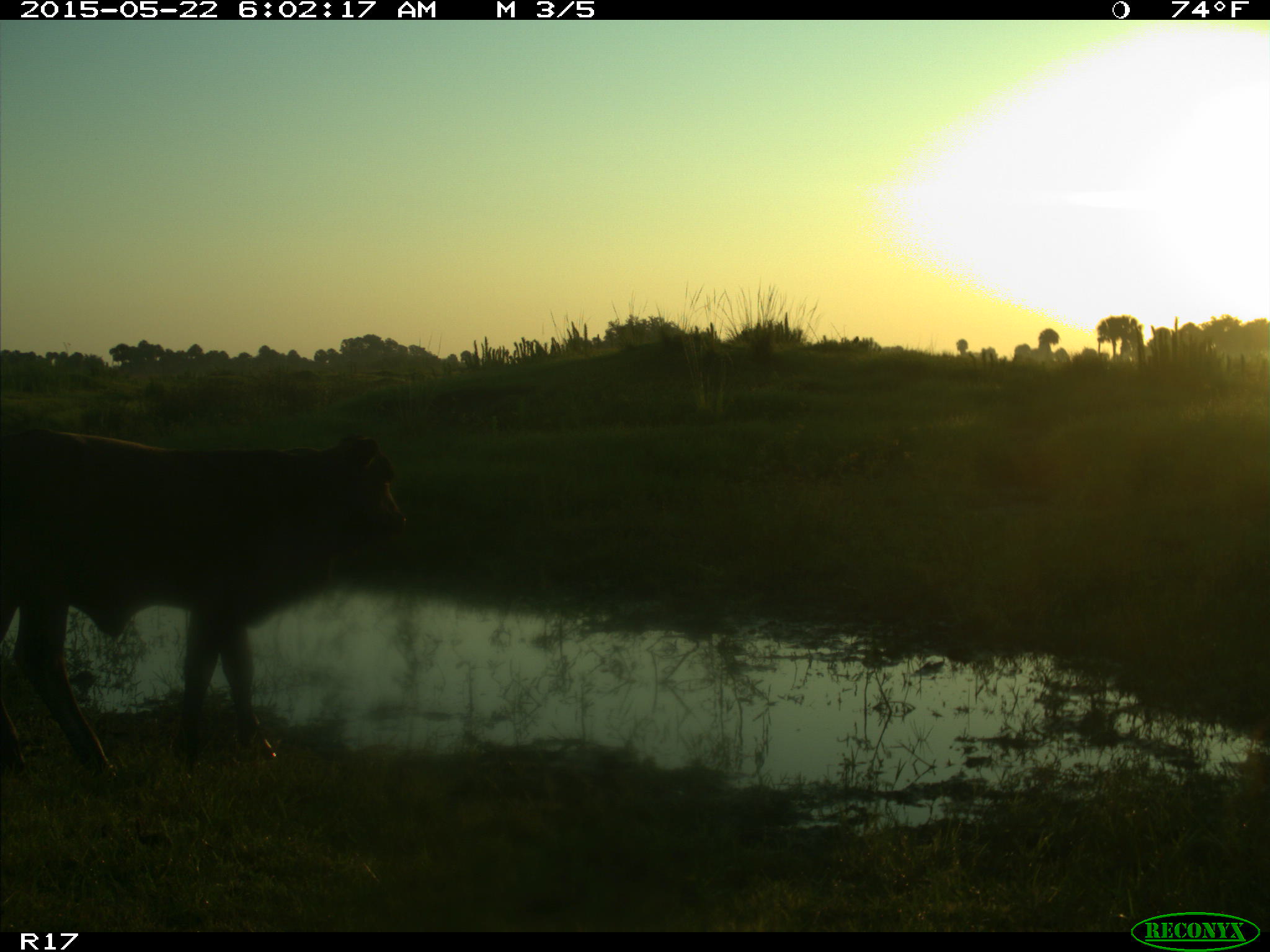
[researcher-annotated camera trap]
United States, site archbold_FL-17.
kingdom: Animalia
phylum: Chordata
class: Mammalia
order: Artiodactyla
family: Bovidae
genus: Bos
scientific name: Bos taurus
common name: domestic cow